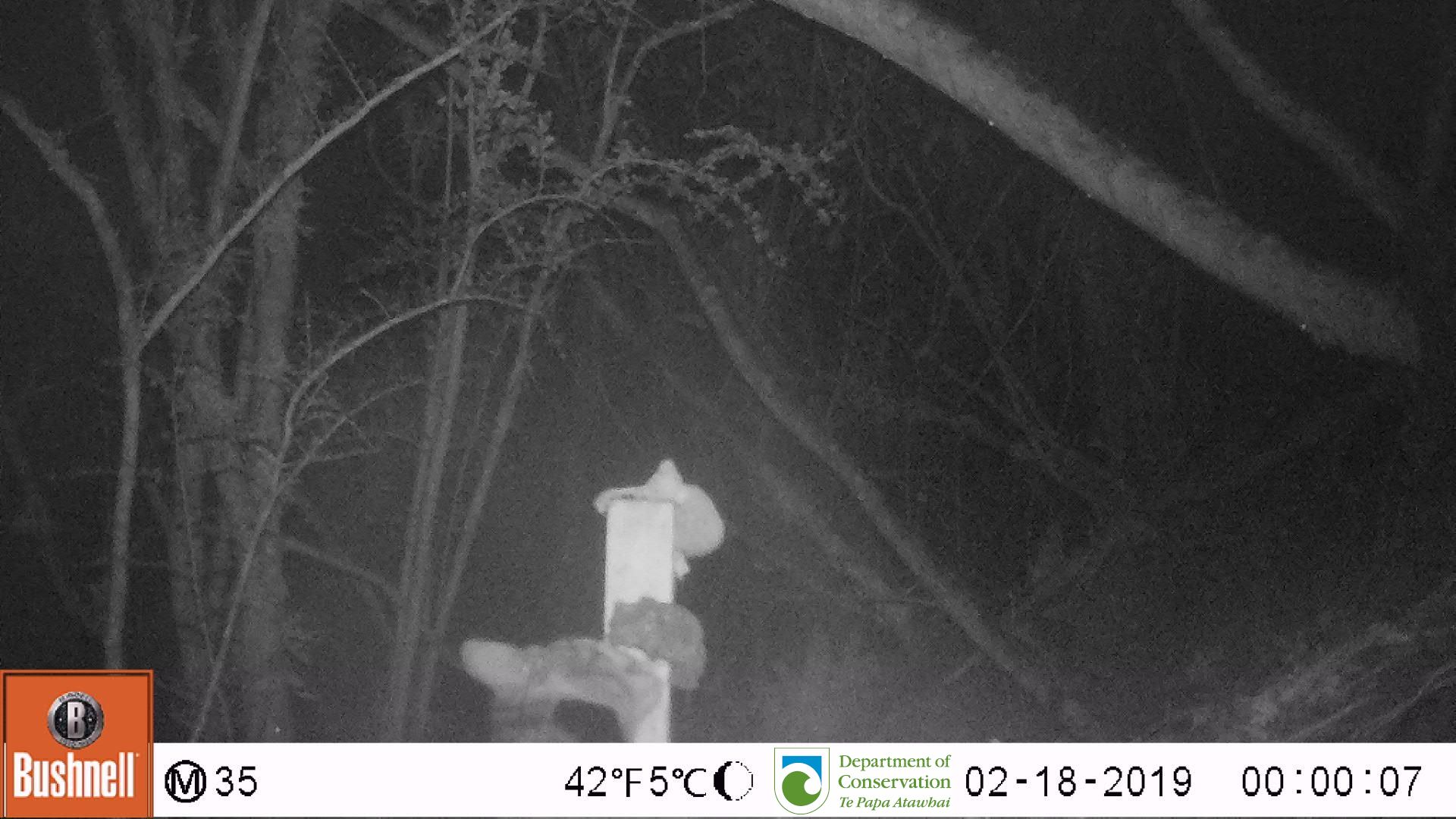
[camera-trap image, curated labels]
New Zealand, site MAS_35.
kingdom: Animalia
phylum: Chordata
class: Mammalia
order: Carnivora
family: Felidae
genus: Felis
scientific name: Felis catus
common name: domestic cat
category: cat